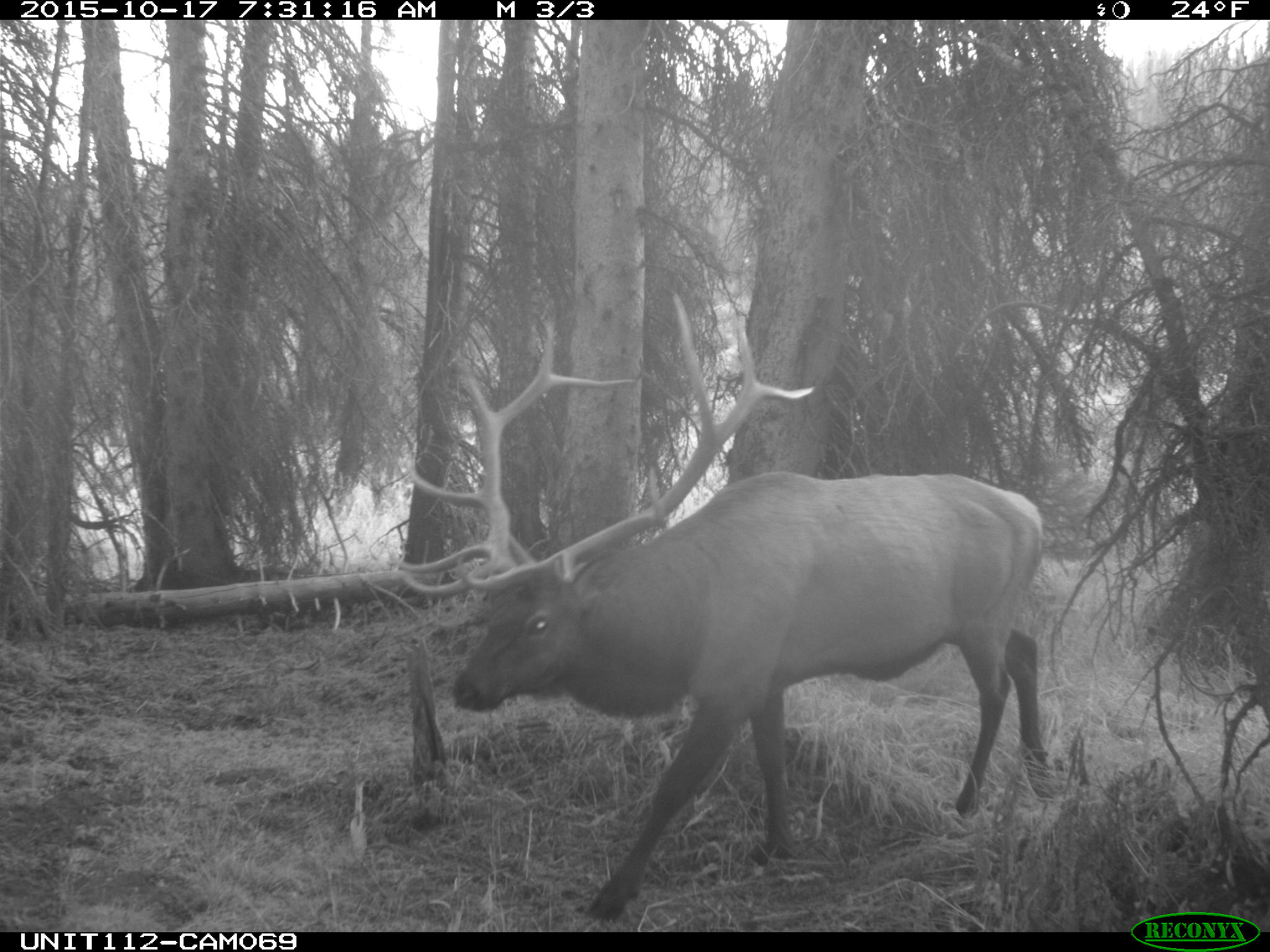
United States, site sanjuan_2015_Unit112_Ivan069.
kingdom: Animalia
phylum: Chordata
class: Mammalia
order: Artiodactyla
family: Cervidae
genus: Cervus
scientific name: Cervus elaphus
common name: red deer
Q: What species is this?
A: Cervus elaphus (red deer).